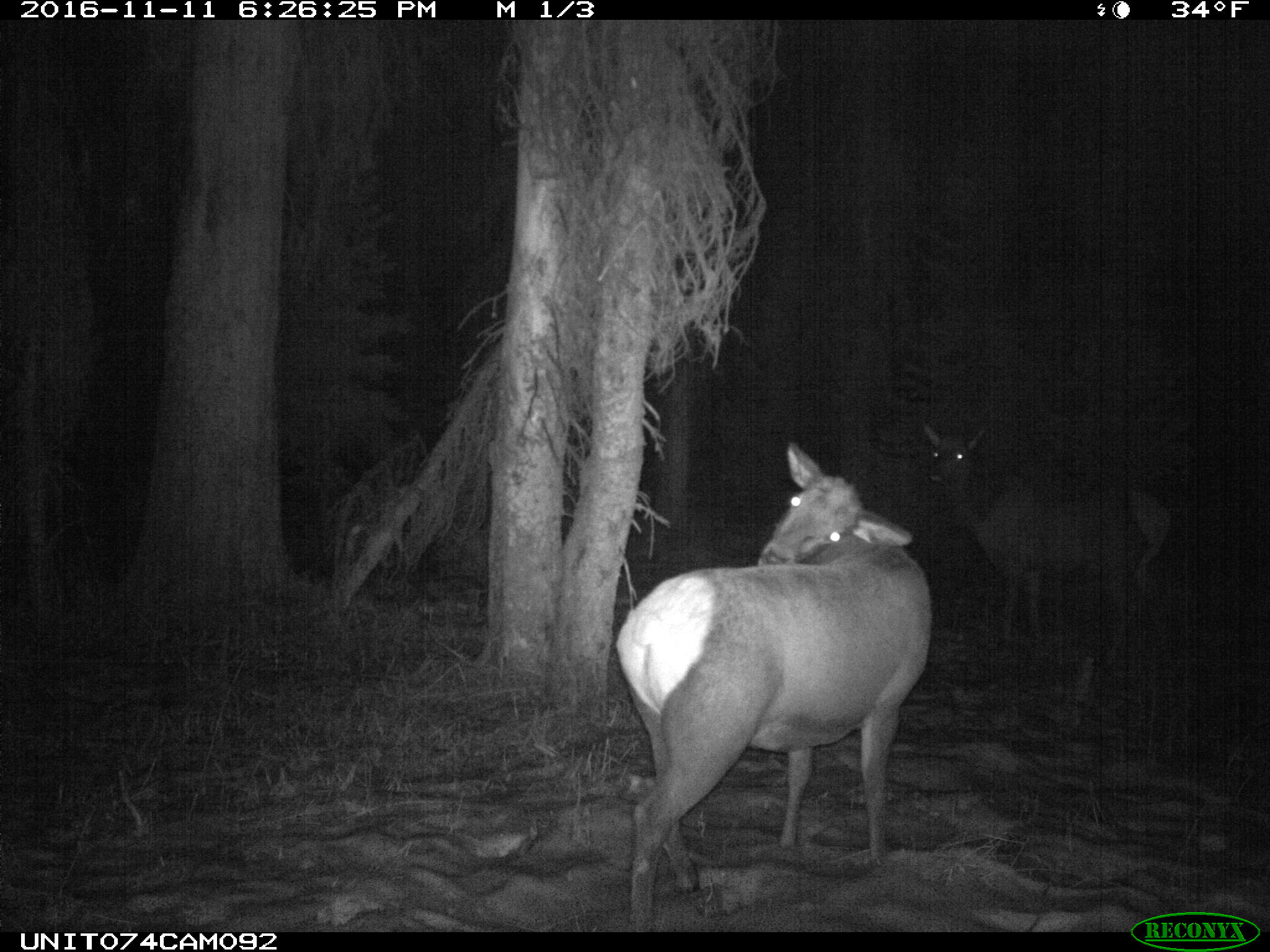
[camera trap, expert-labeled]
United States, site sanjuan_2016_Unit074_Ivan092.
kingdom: Animalia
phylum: Chordata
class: Mammalia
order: Artiodactyla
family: Cervidae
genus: Cervus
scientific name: Cervus elaphus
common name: red deer